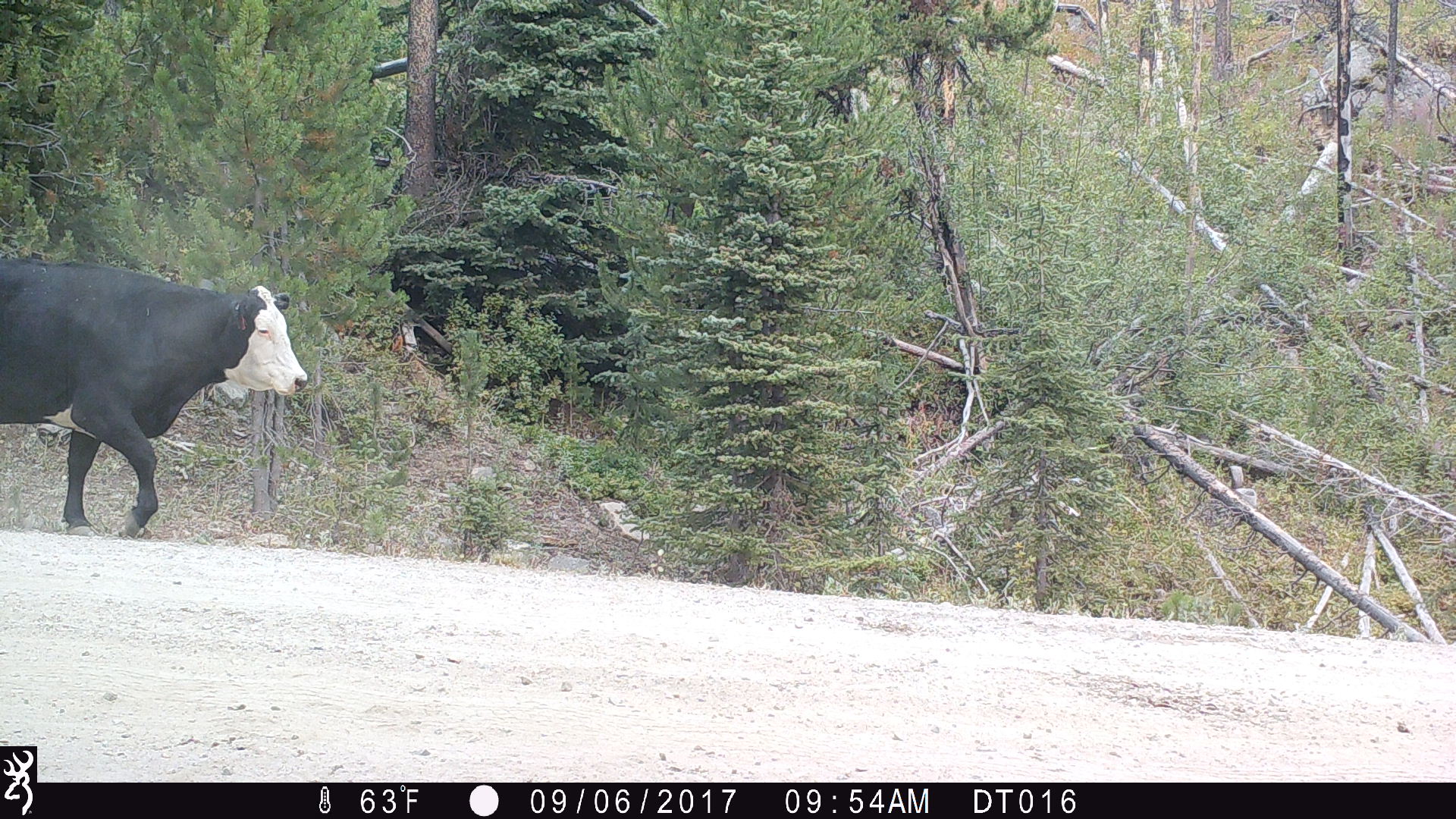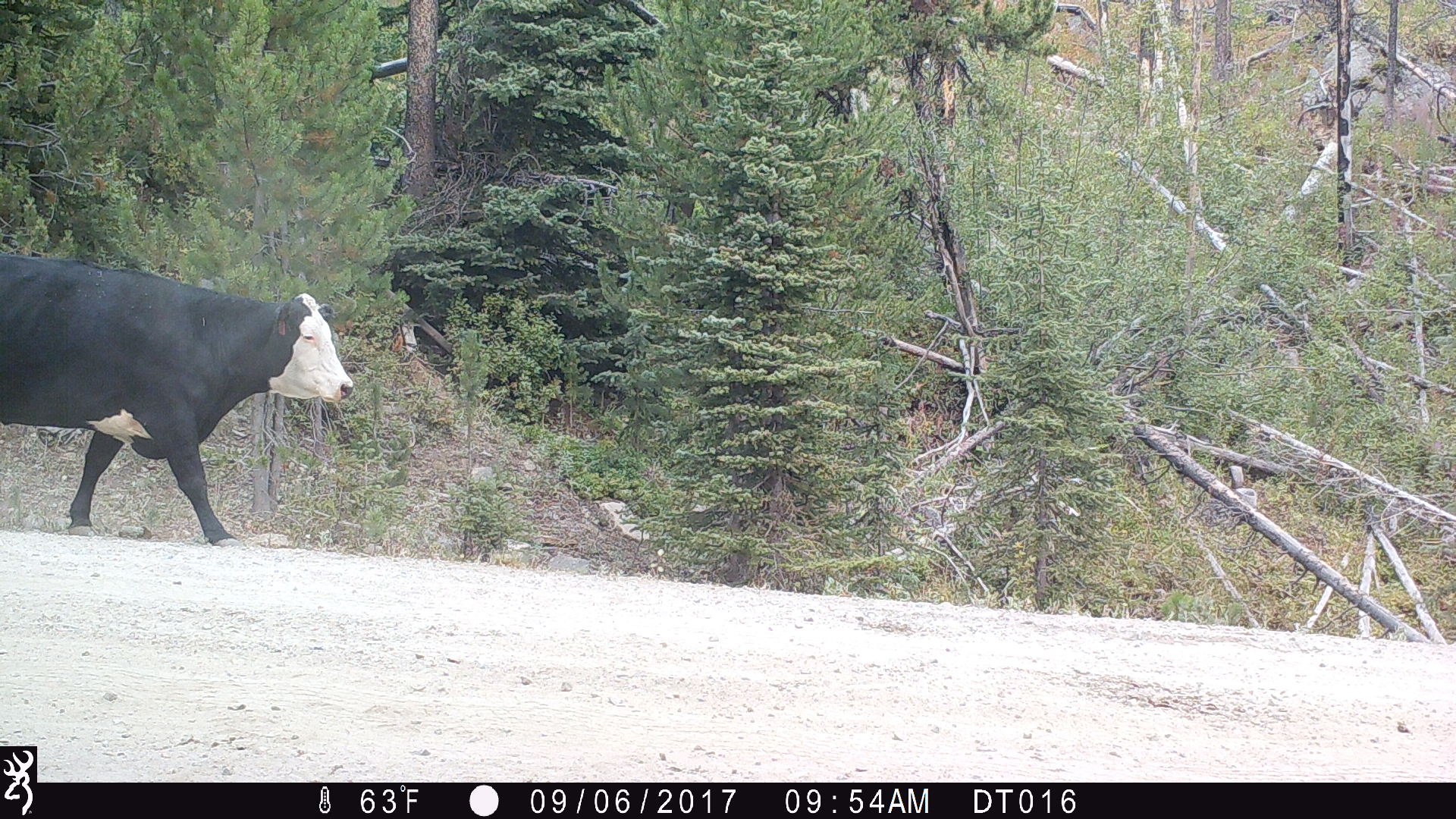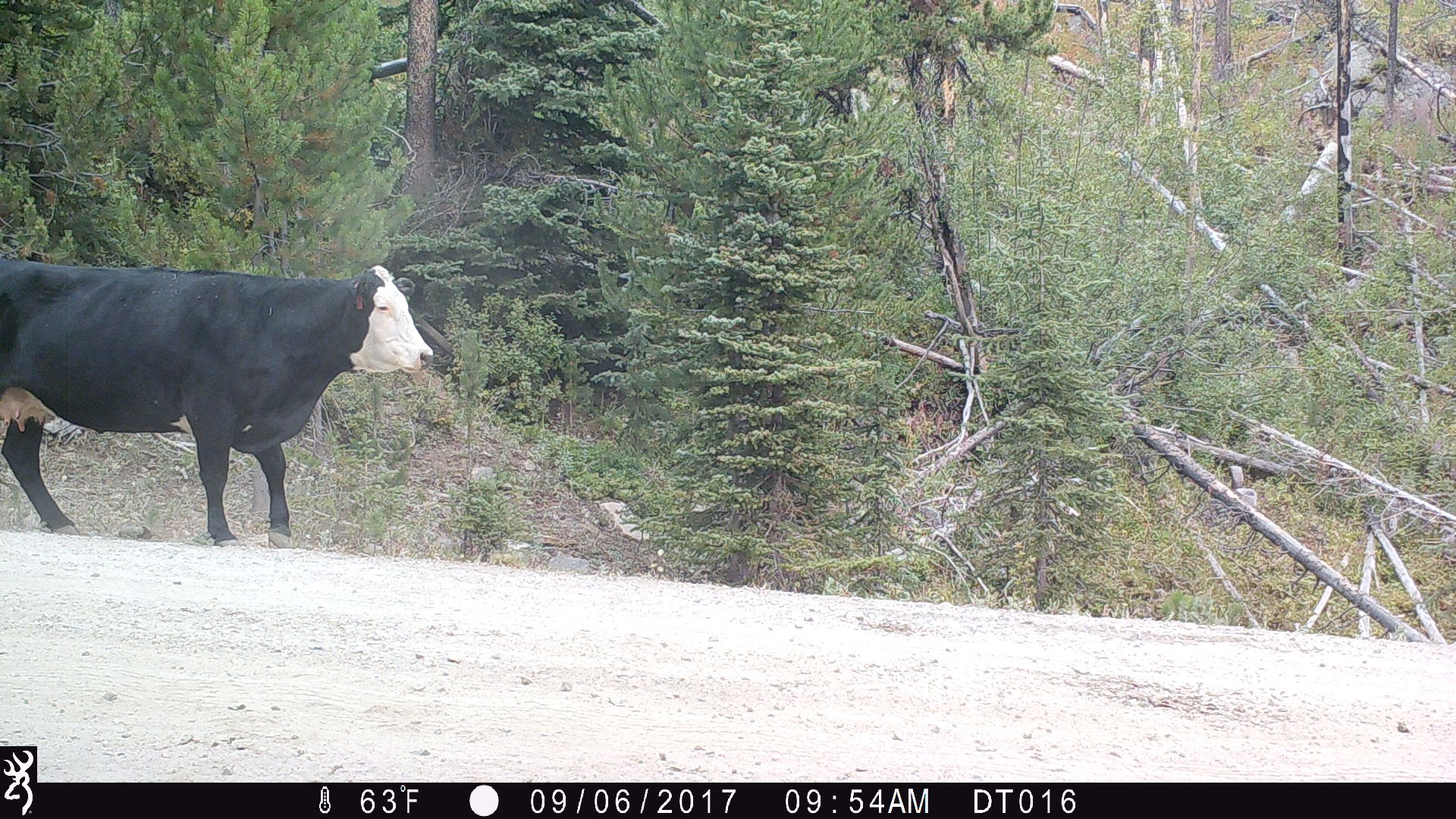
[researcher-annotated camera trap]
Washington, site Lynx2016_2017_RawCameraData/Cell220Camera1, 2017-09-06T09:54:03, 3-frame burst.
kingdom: Animalia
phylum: Chordata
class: Mammalia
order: Artiodactyla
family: Bovidae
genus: Bos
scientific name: Bos taurus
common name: domestic cattle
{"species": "domestic cattle (Bos taurus)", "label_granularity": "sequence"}